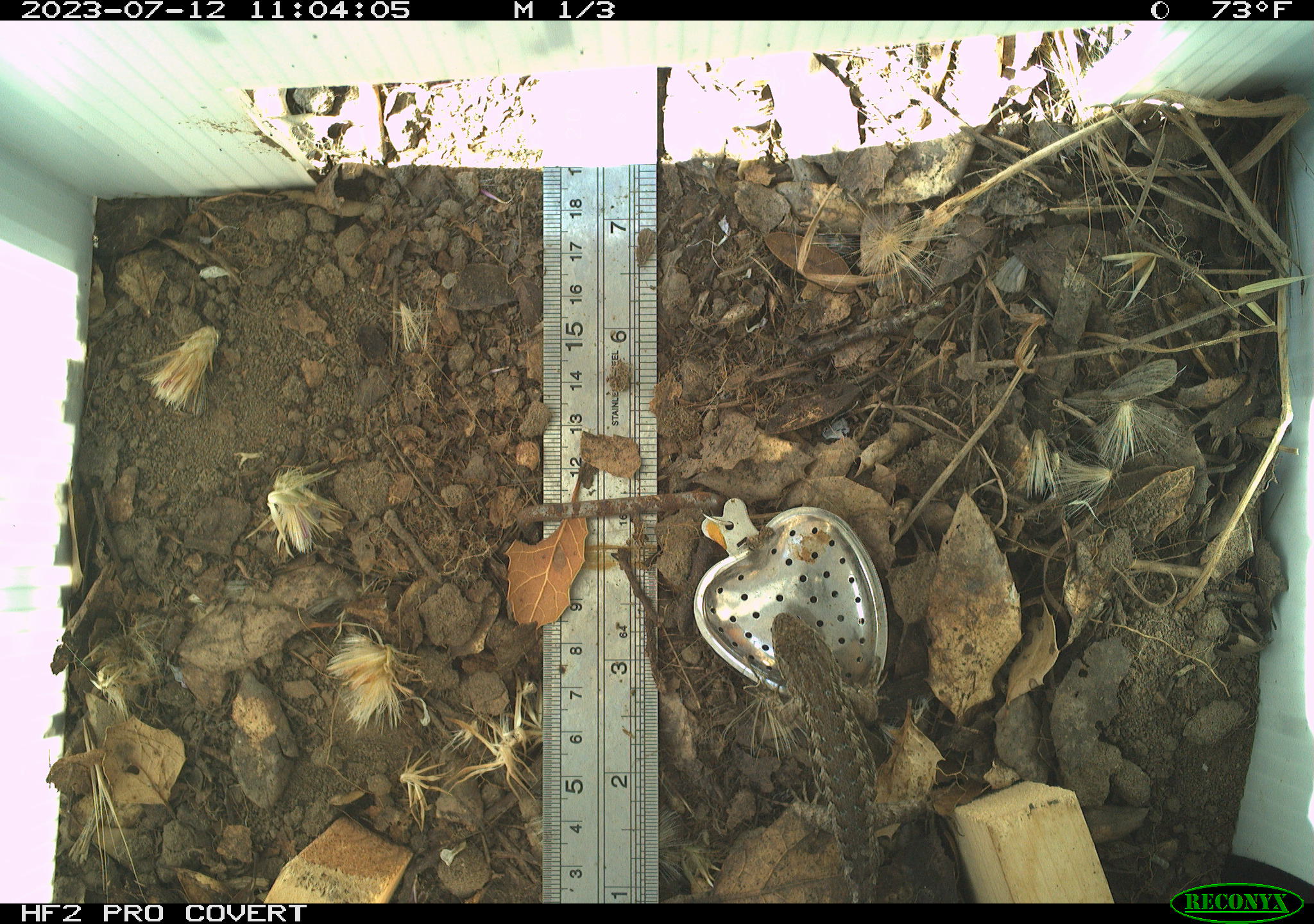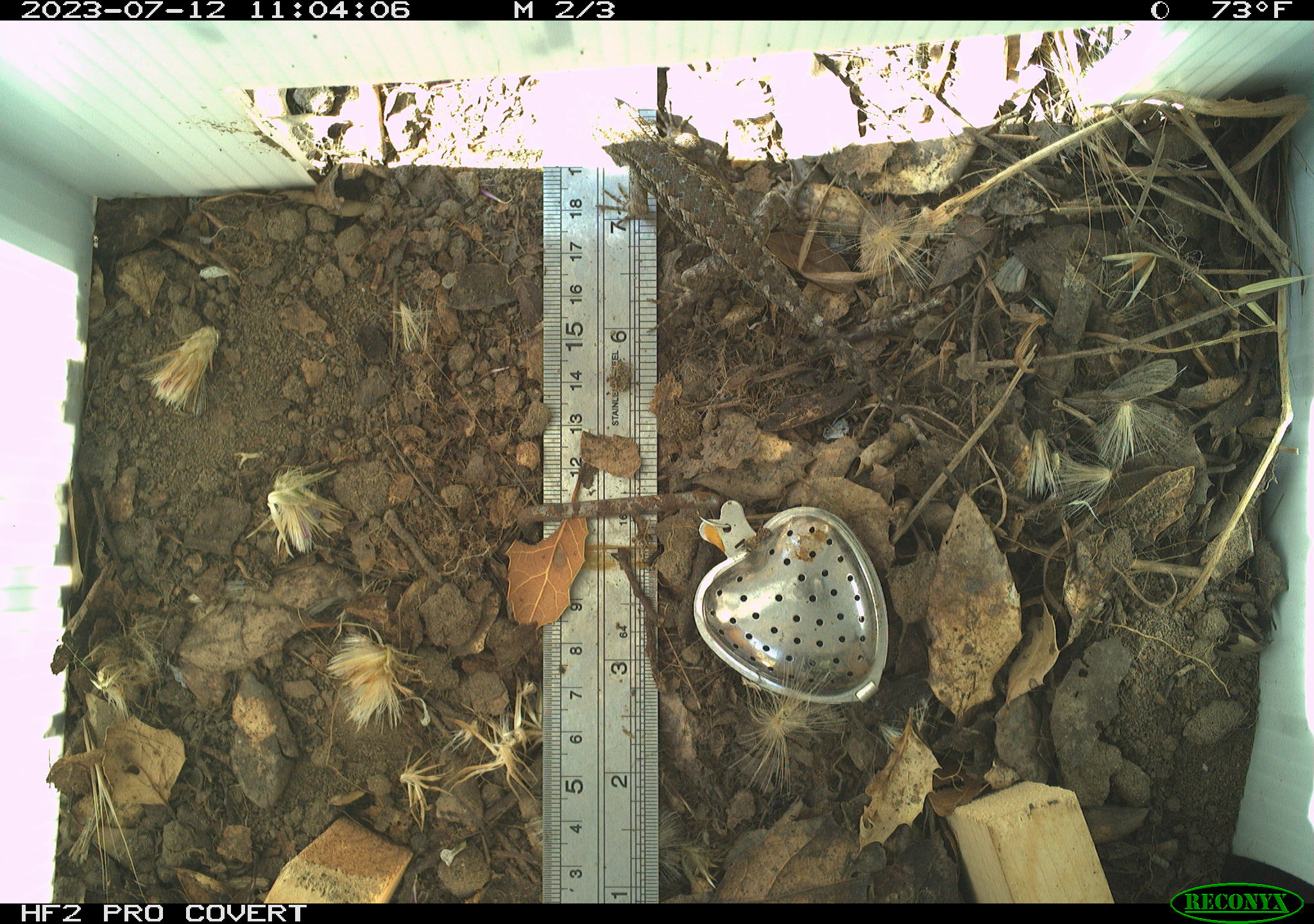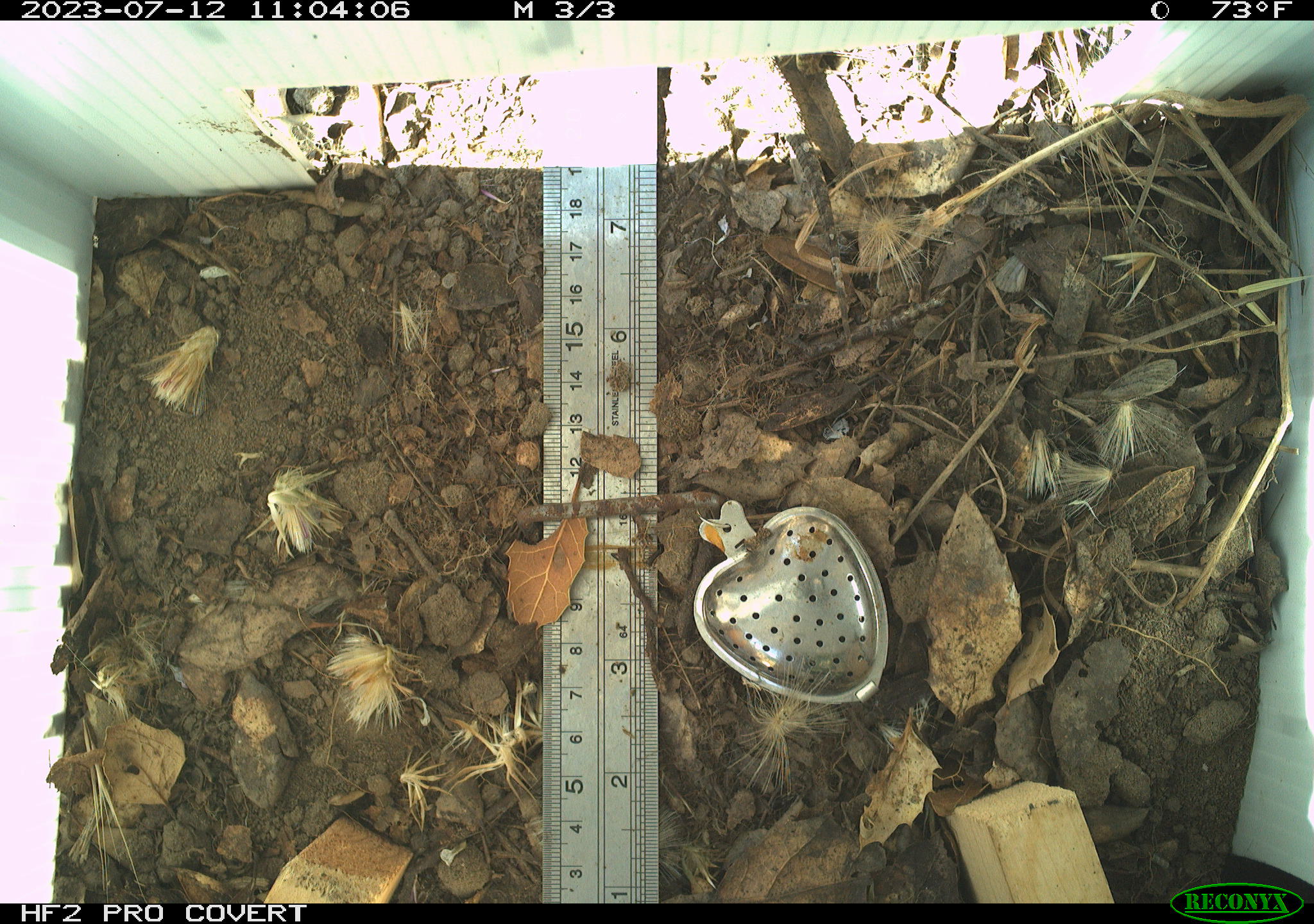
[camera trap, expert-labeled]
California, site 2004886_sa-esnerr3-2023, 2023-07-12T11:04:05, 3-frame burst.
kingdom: Animalia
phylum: Chordata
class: Reptilia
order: Squamata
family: Phrynosomatidae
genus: Sceloporus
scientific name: Sceloporus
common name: spiny lizards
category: sceloporus species